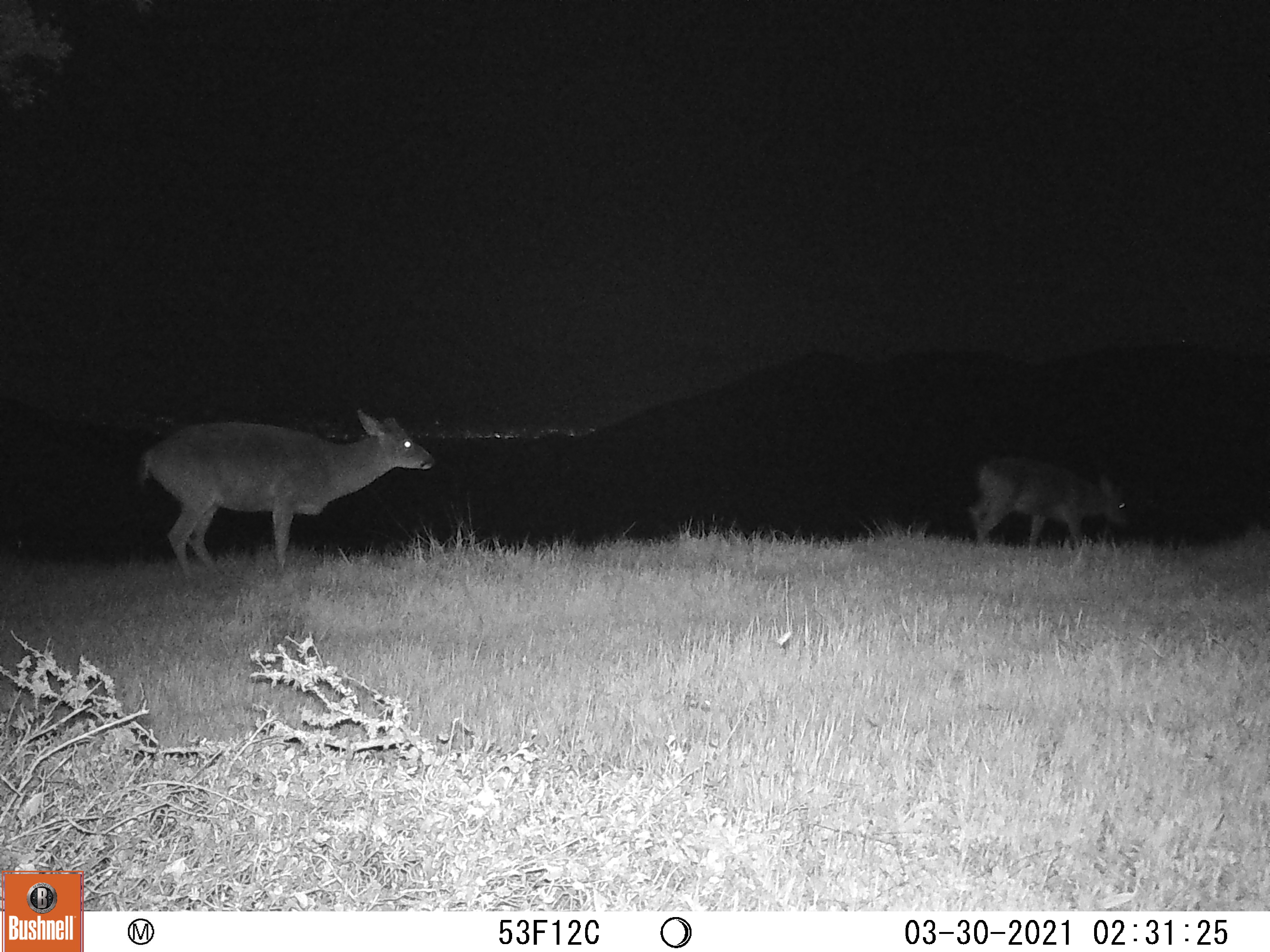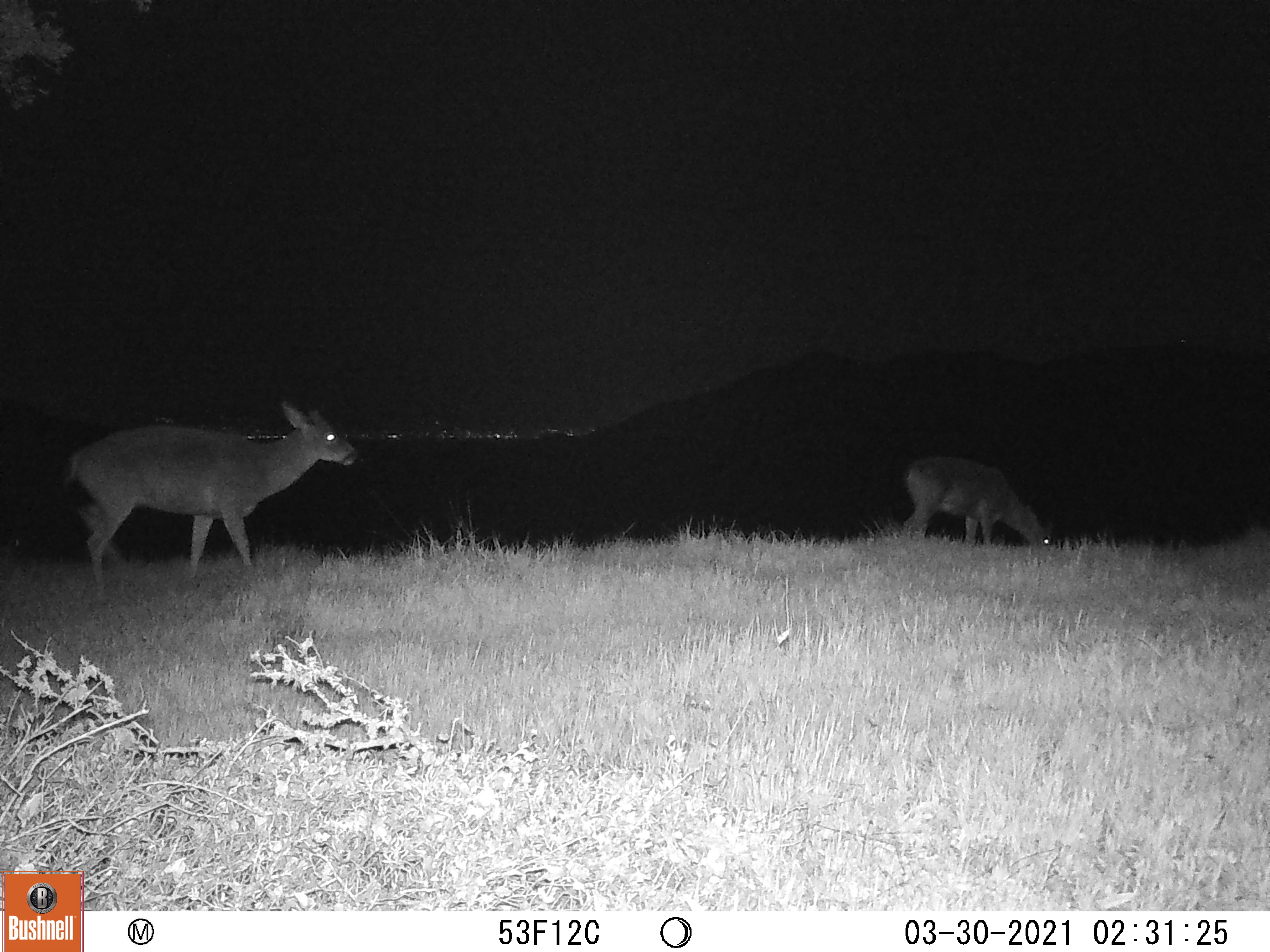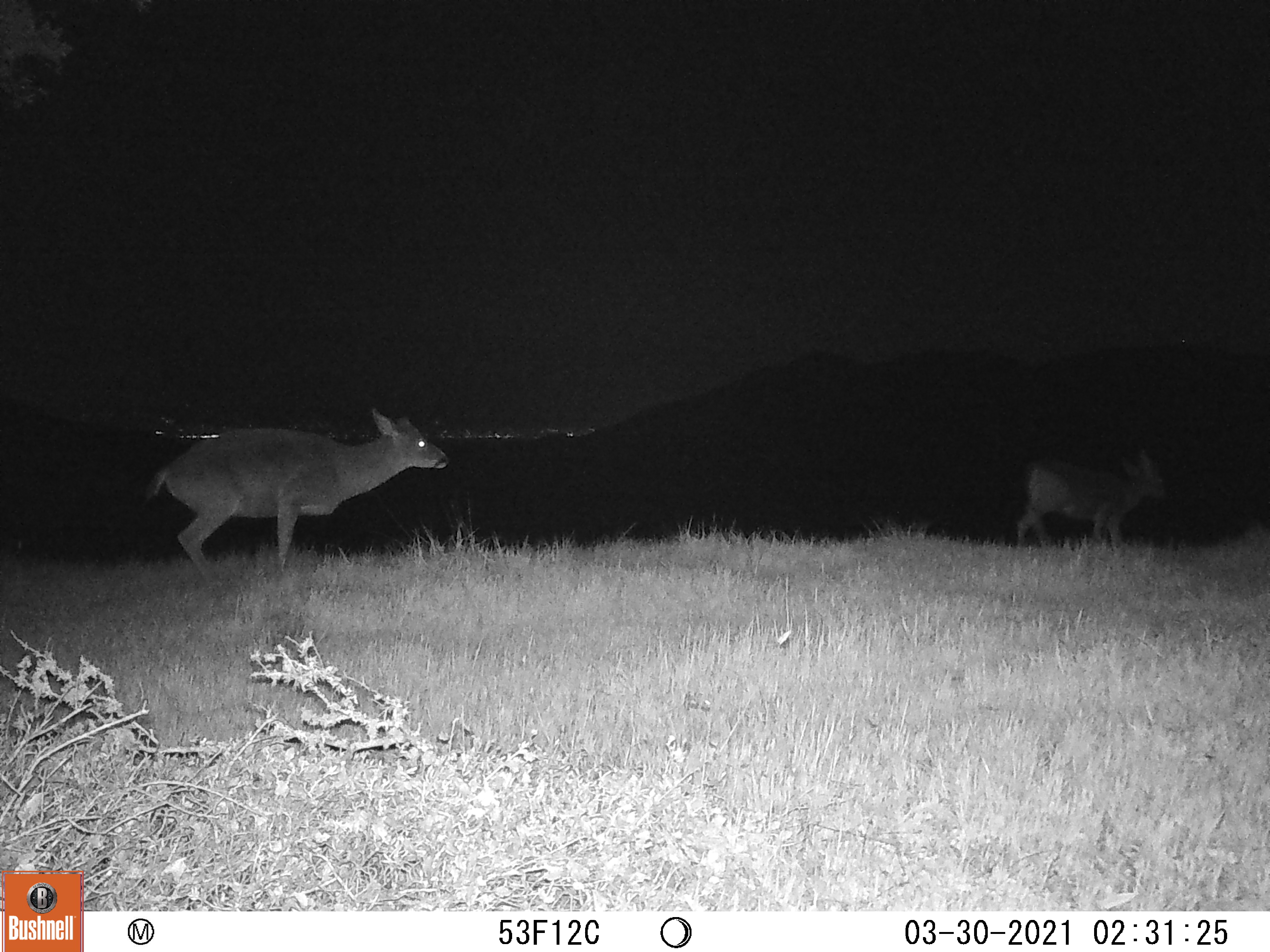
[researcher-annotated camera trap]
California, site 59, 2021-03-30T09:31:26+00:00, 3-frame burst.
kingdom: Animalia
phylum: Chordata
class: Mammalia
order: Artiodactyla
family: Cervidae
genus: Odocoileus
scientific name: Odocoileus hemionus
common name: mule deer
Mule deer (Odocoileus hemionus).